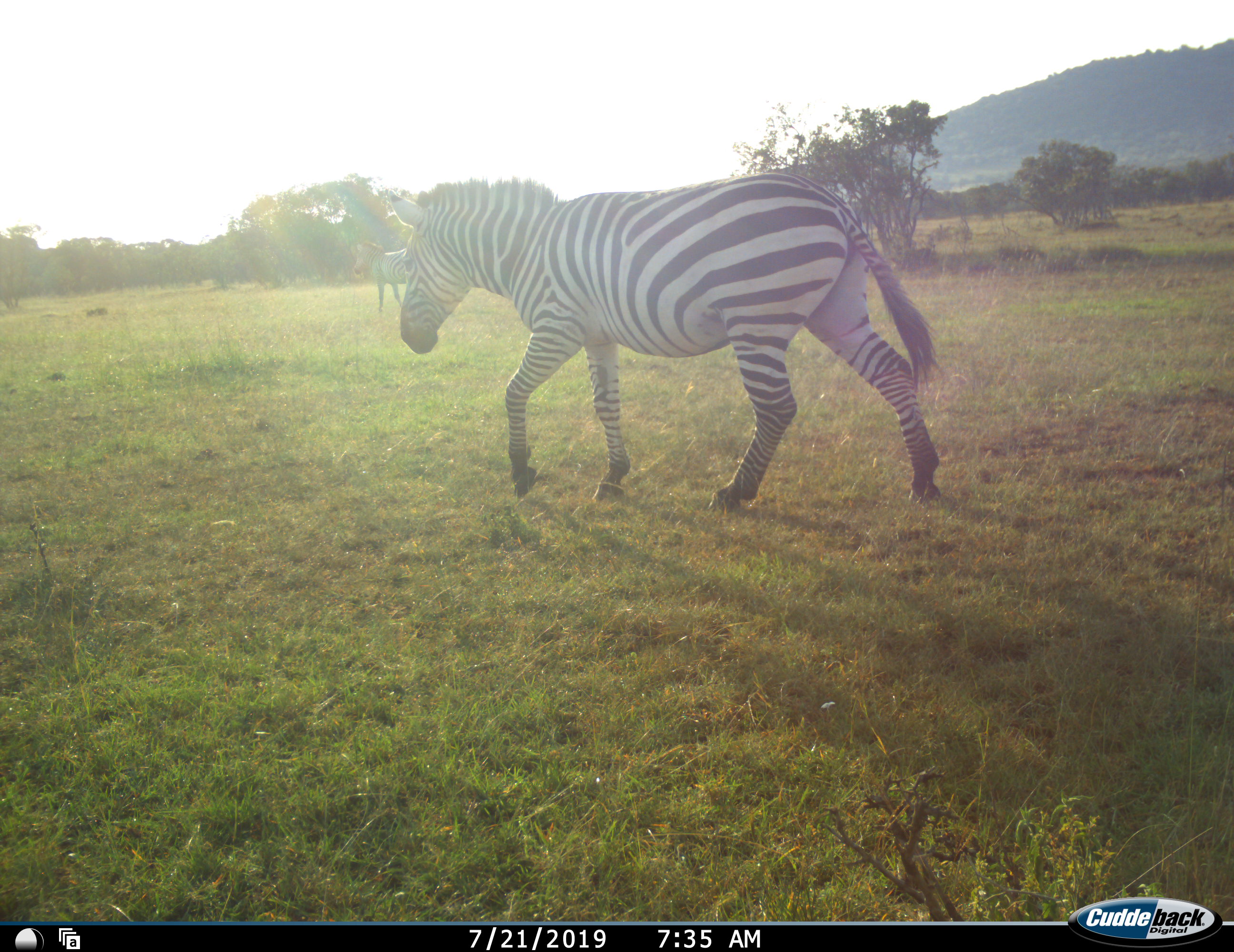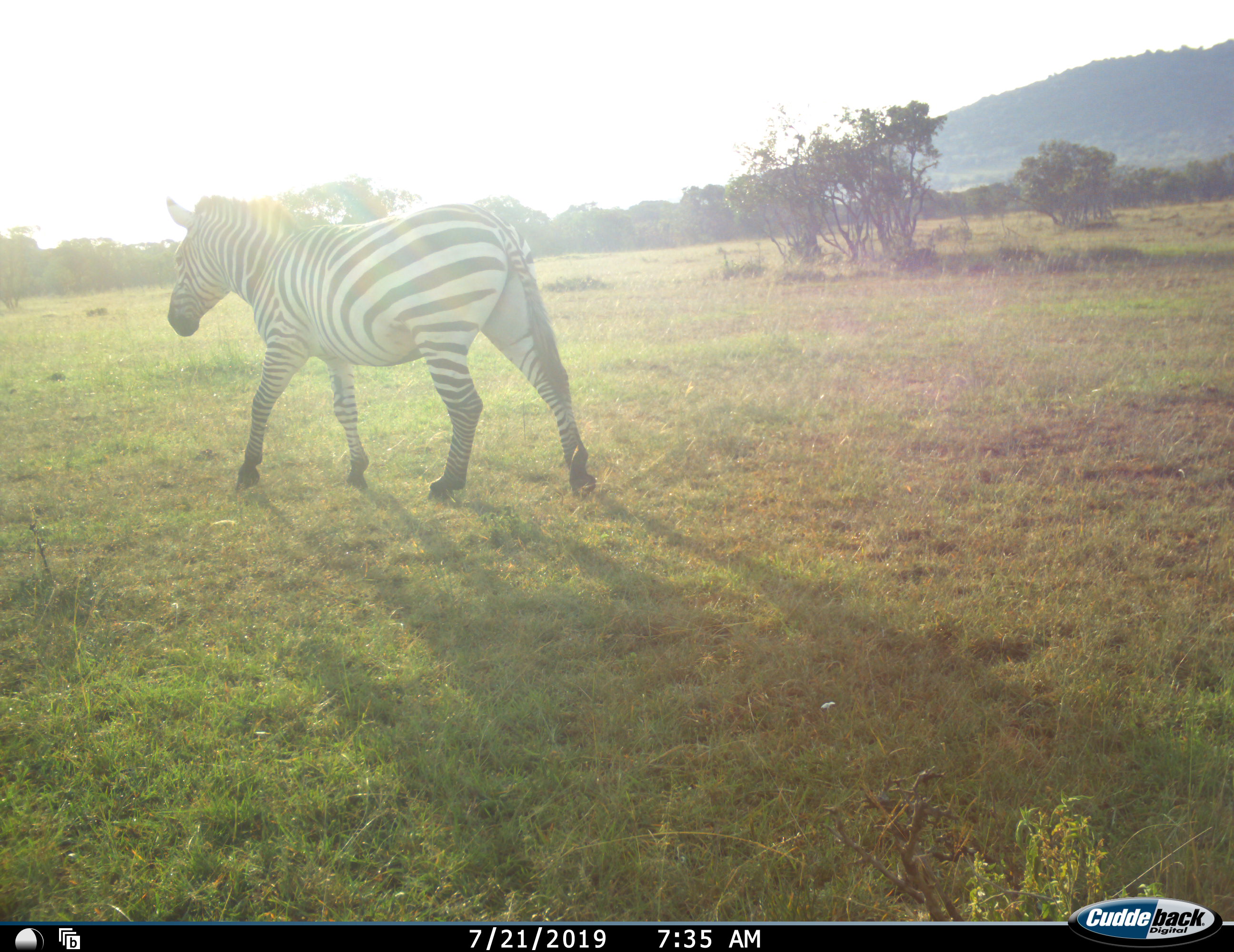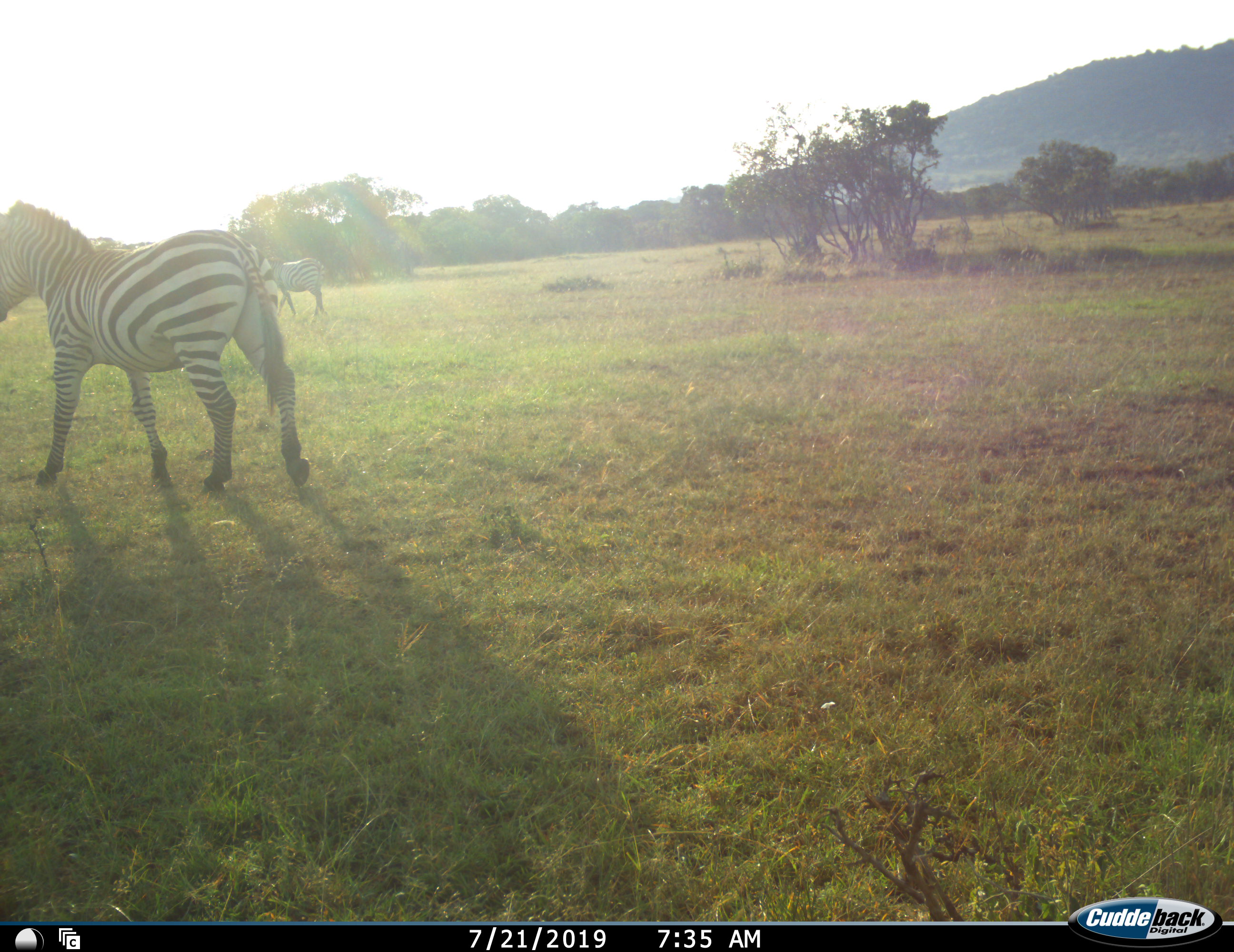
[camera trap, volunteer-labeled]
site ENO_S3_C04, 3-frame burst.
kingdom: Animalia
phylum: Chordata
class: Mammalia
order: Perissodactyla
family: Equidae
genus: Equus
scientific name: Equus quagga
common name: plains zebra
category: zebraplains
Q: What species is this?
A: Zebraplains (plains zebra) (Equus quagga).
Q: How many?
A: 2.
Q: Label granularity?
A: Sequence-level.